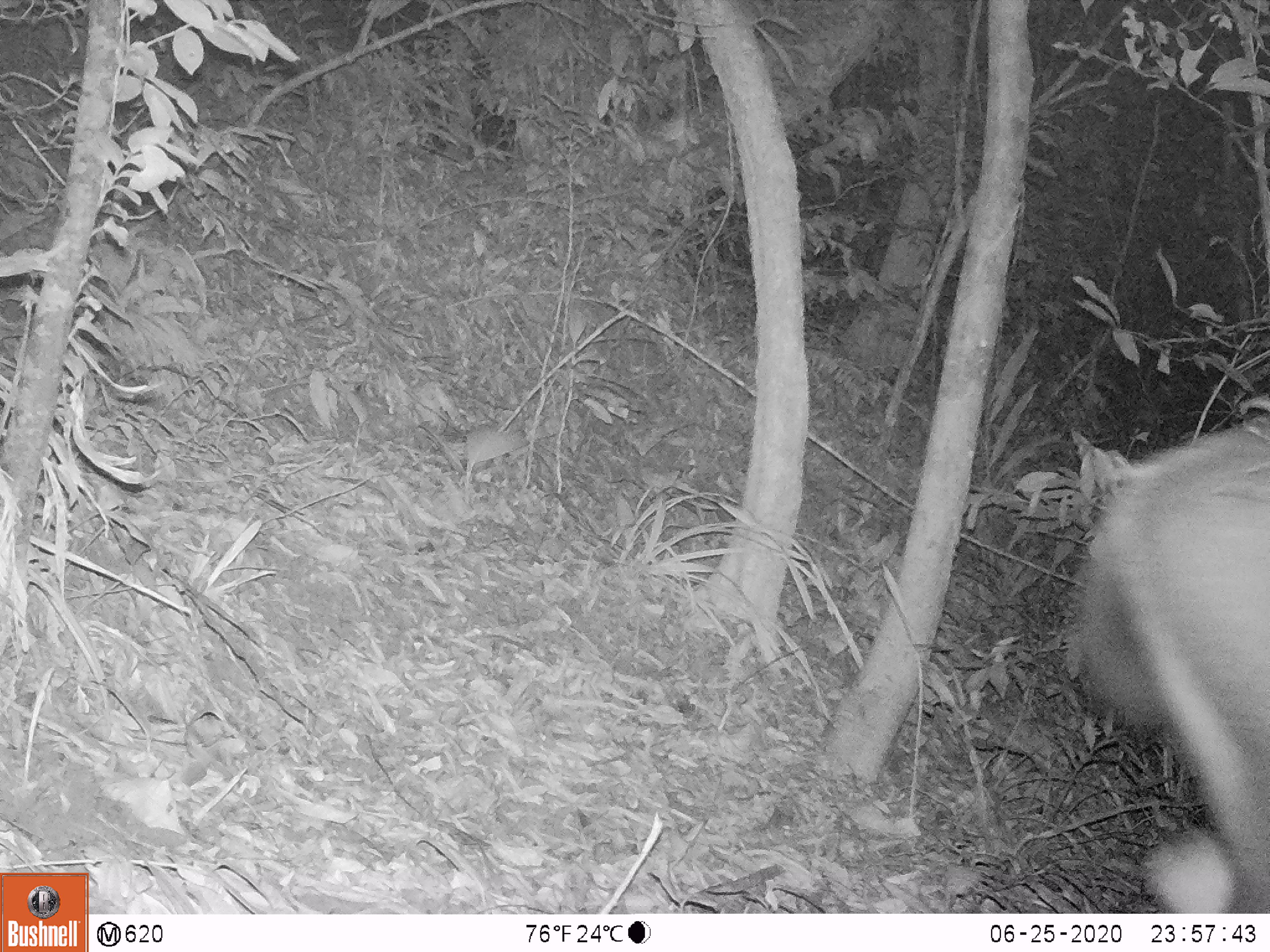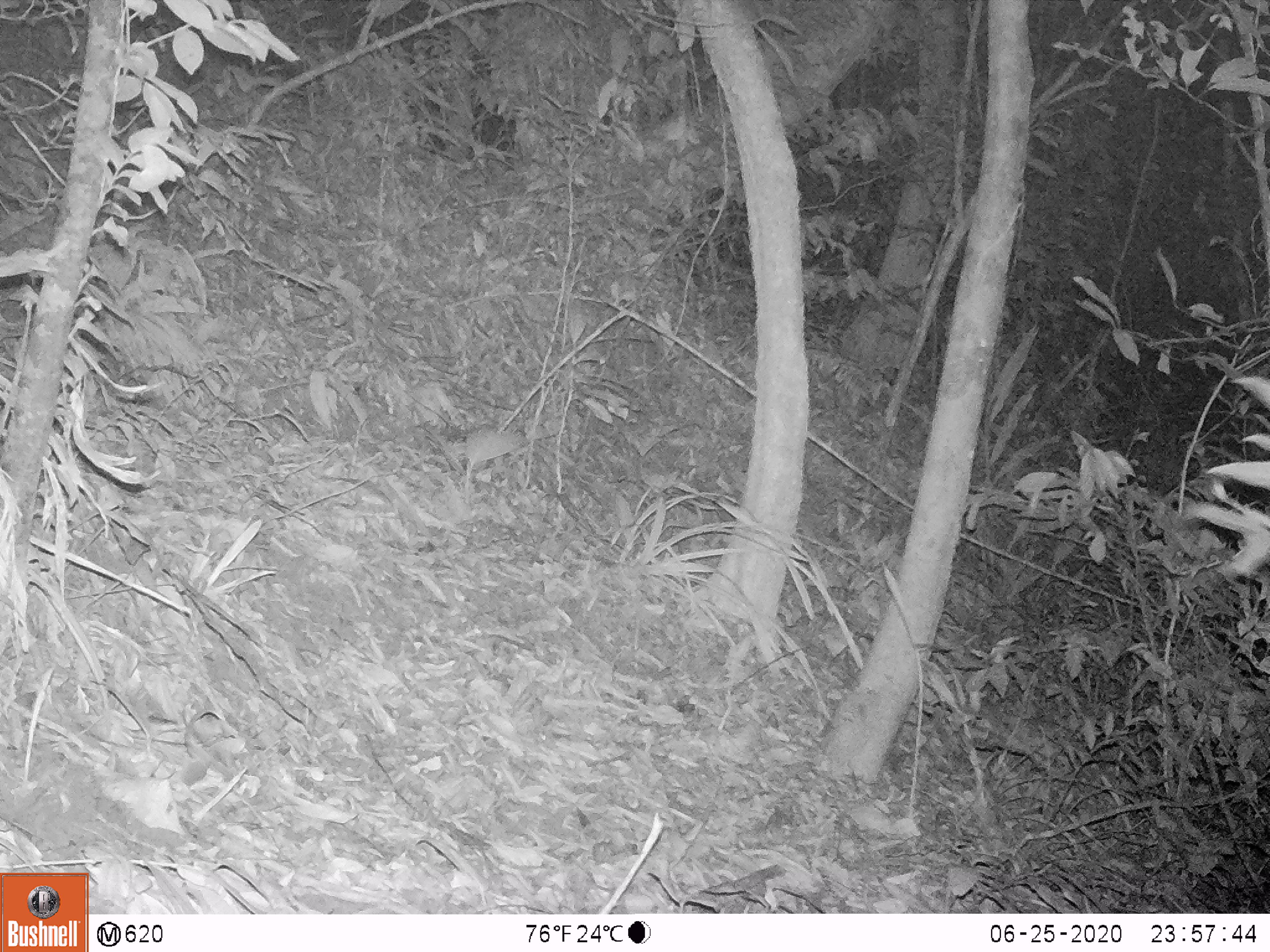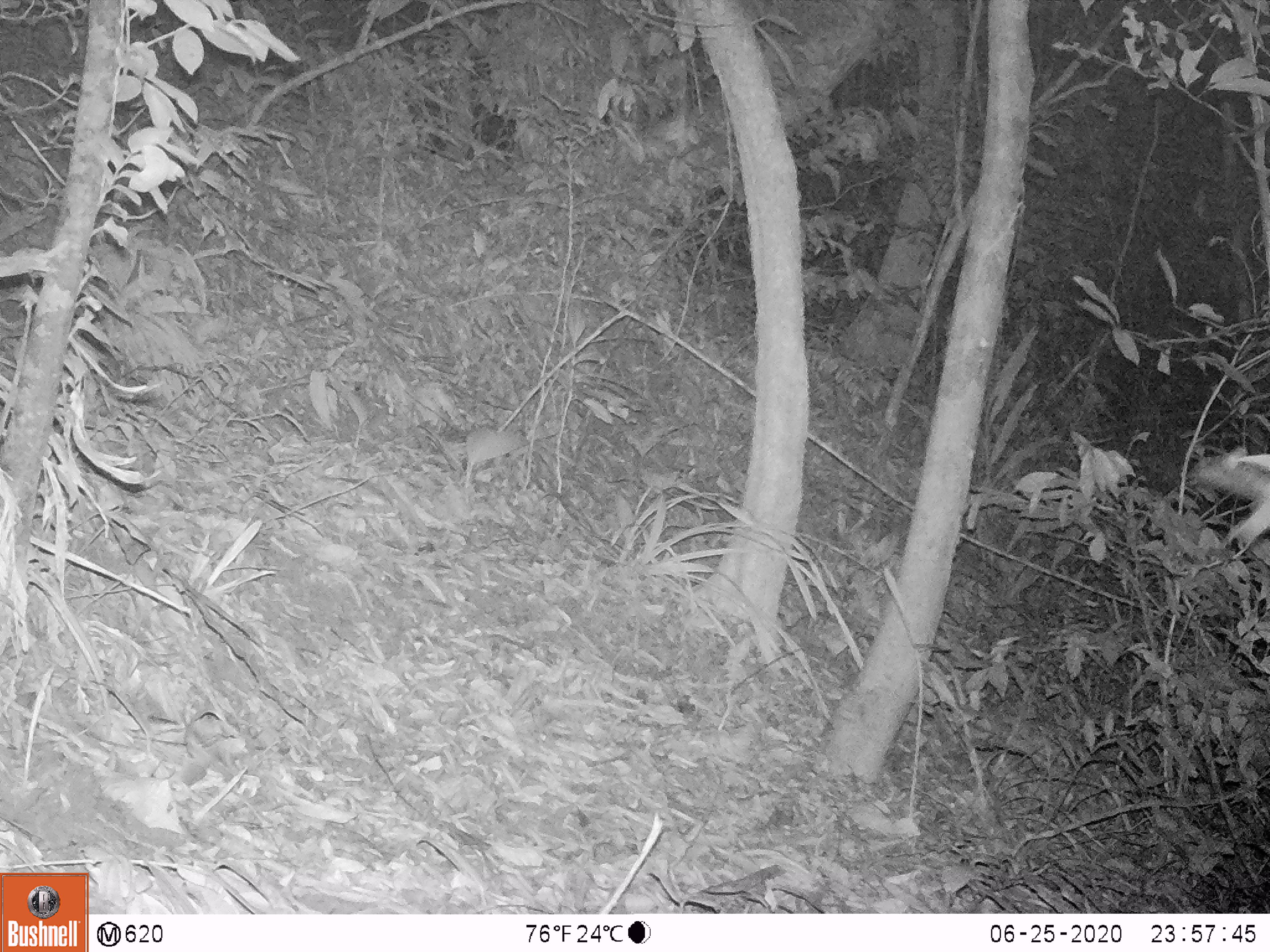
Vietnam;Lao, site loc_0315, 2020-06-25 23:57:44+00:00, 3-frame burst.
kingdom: Animalia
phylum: Chordata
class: Mammalia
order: Artiodactyla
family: Cervidae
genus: Rusa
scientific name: Rusa unicolor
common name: sambar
Sambar (Rusa unicolor). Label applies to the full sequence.